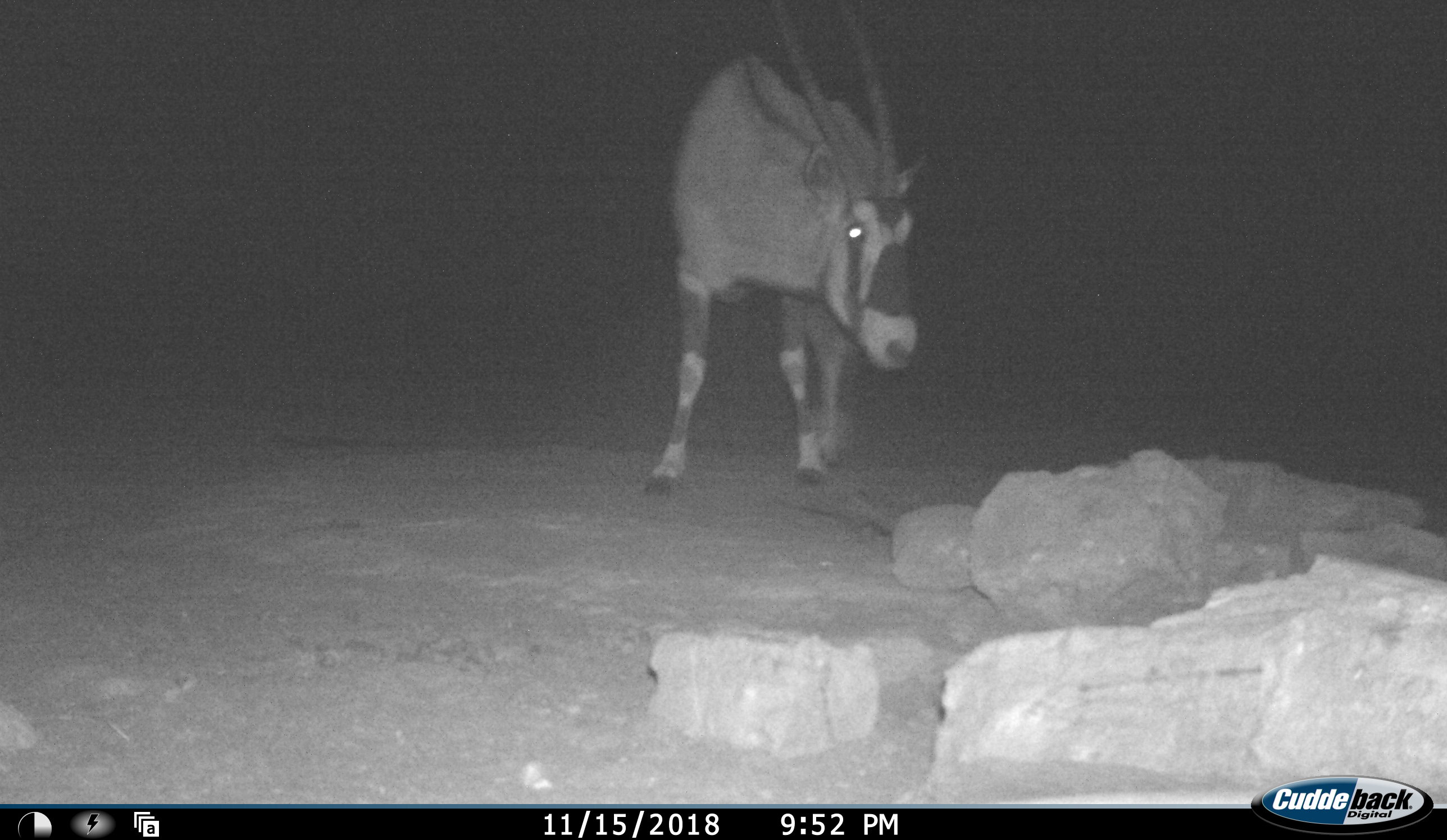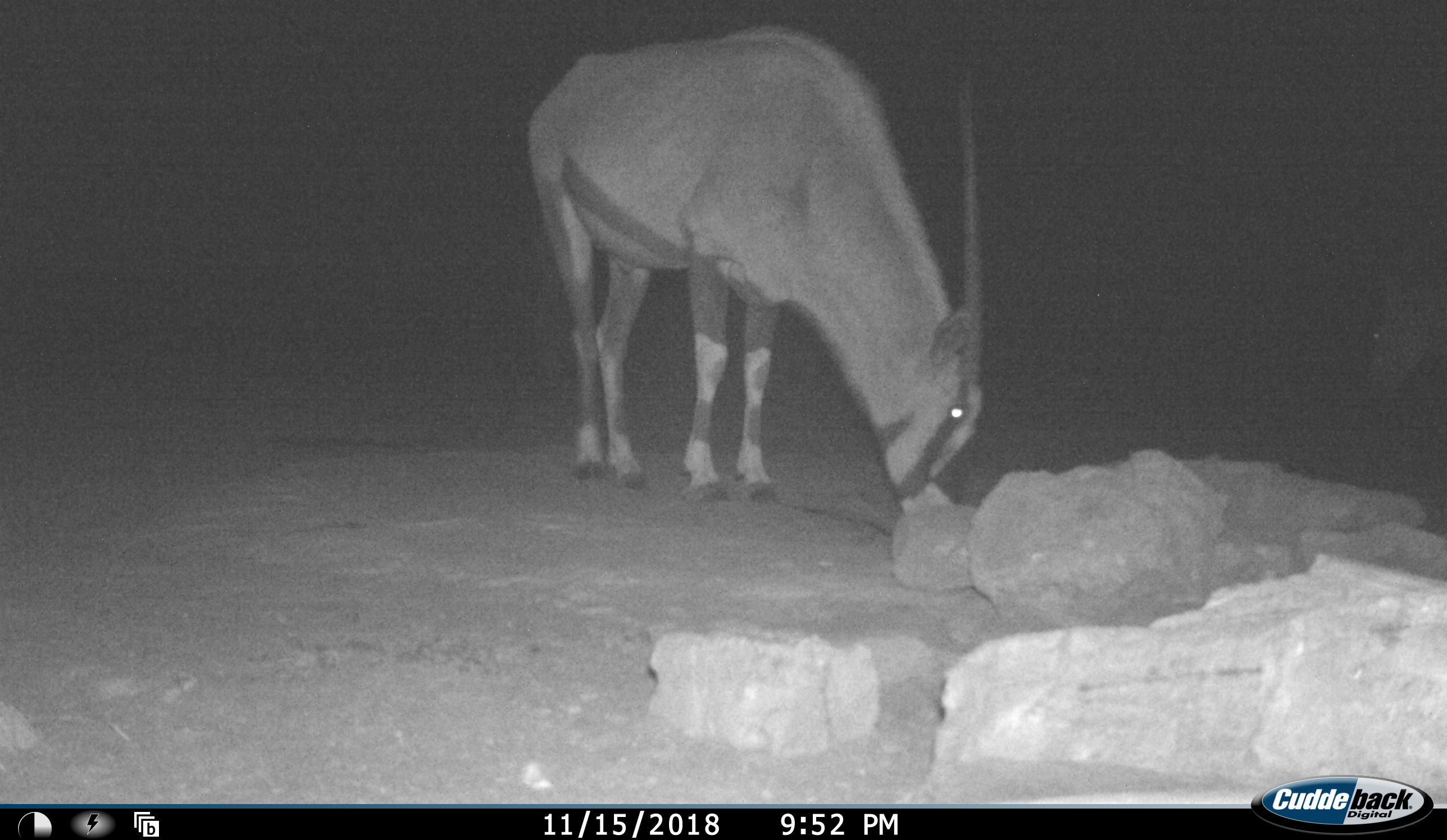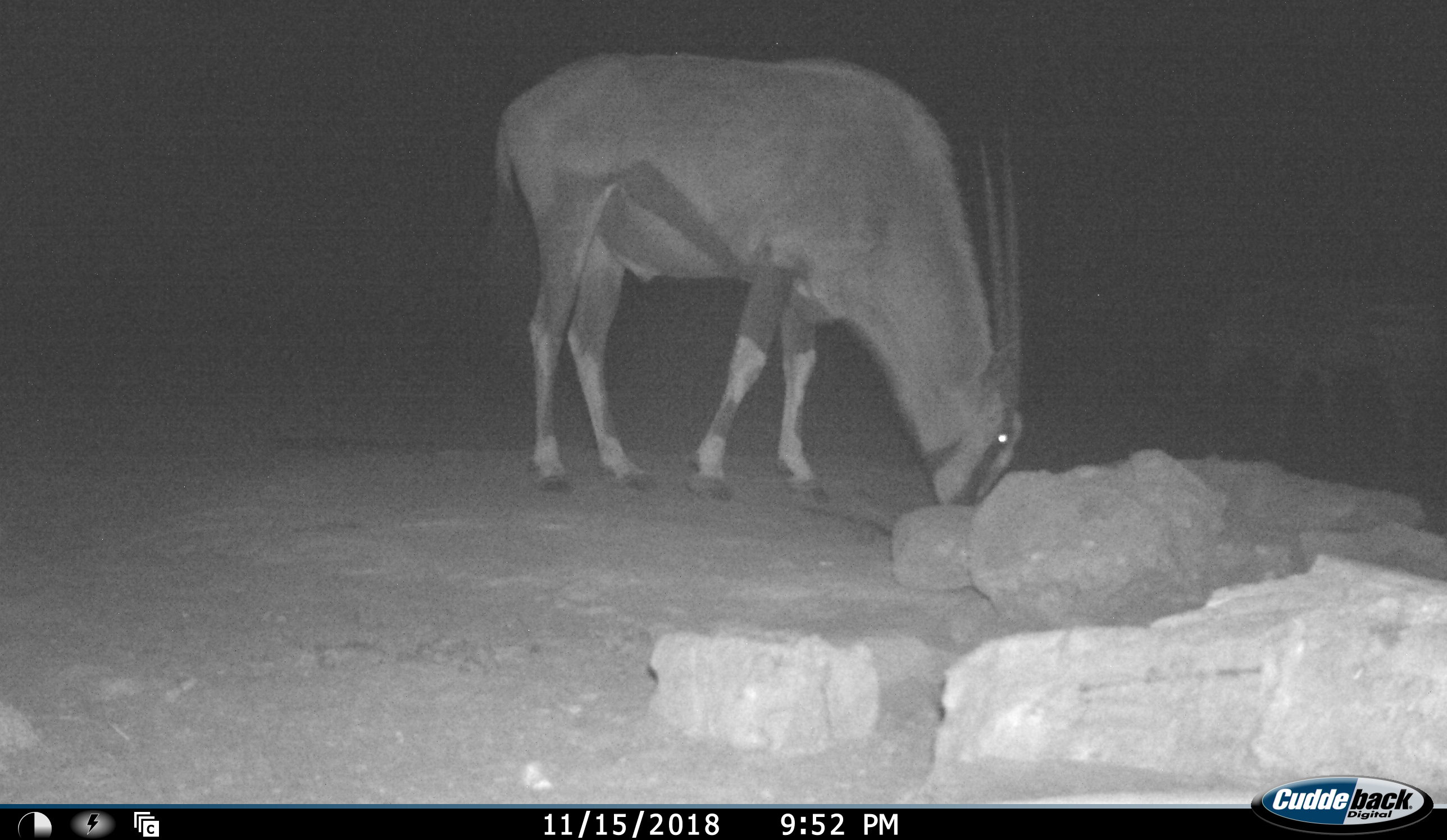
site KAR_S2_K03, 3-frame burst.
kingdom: Animalia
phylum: Chordata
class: Mammalia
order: Artiodactyla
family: Bovidae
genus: Oryx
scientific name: Oryx gazella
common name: gemsbok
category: oryx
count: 1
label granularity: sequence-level